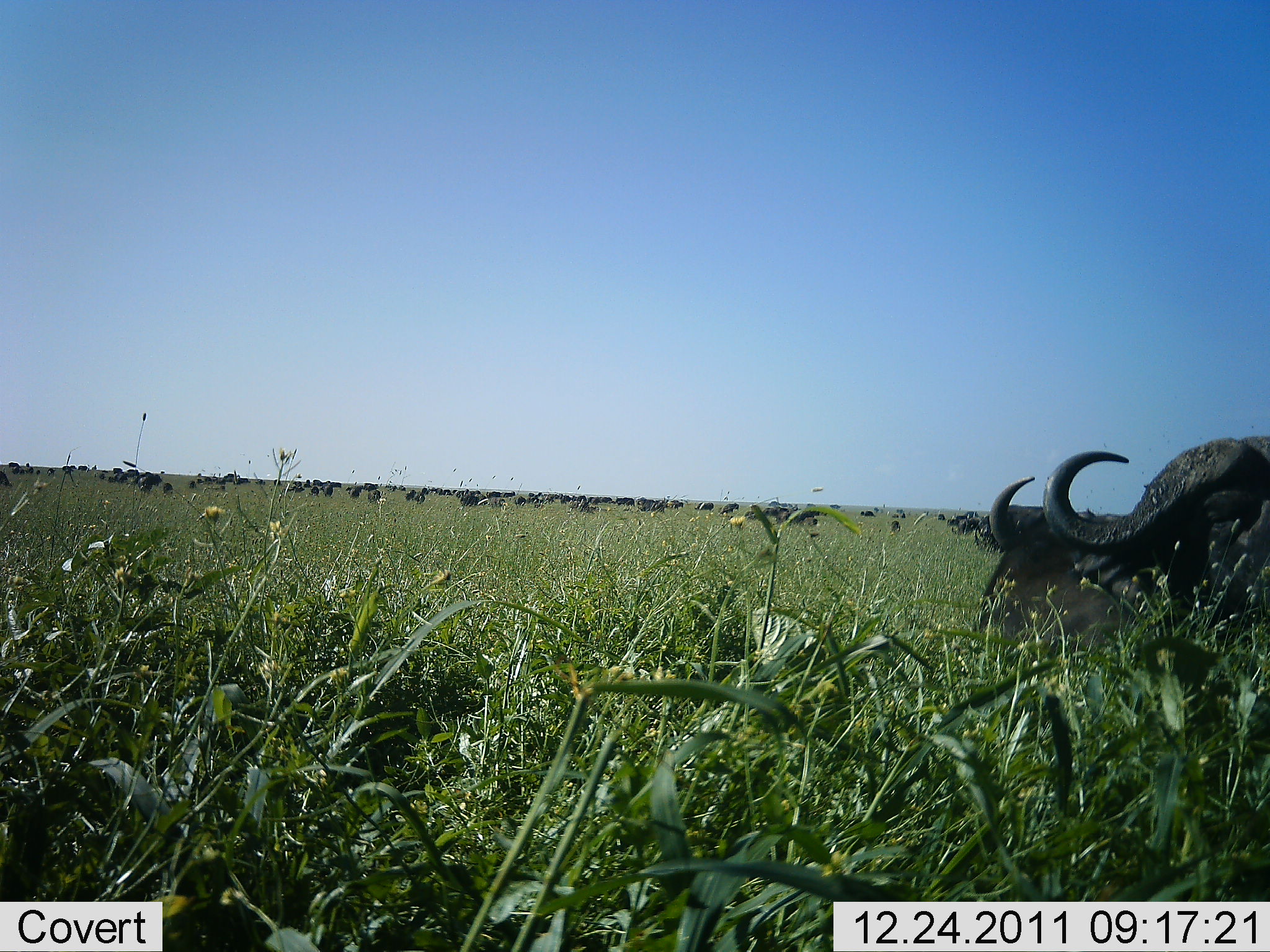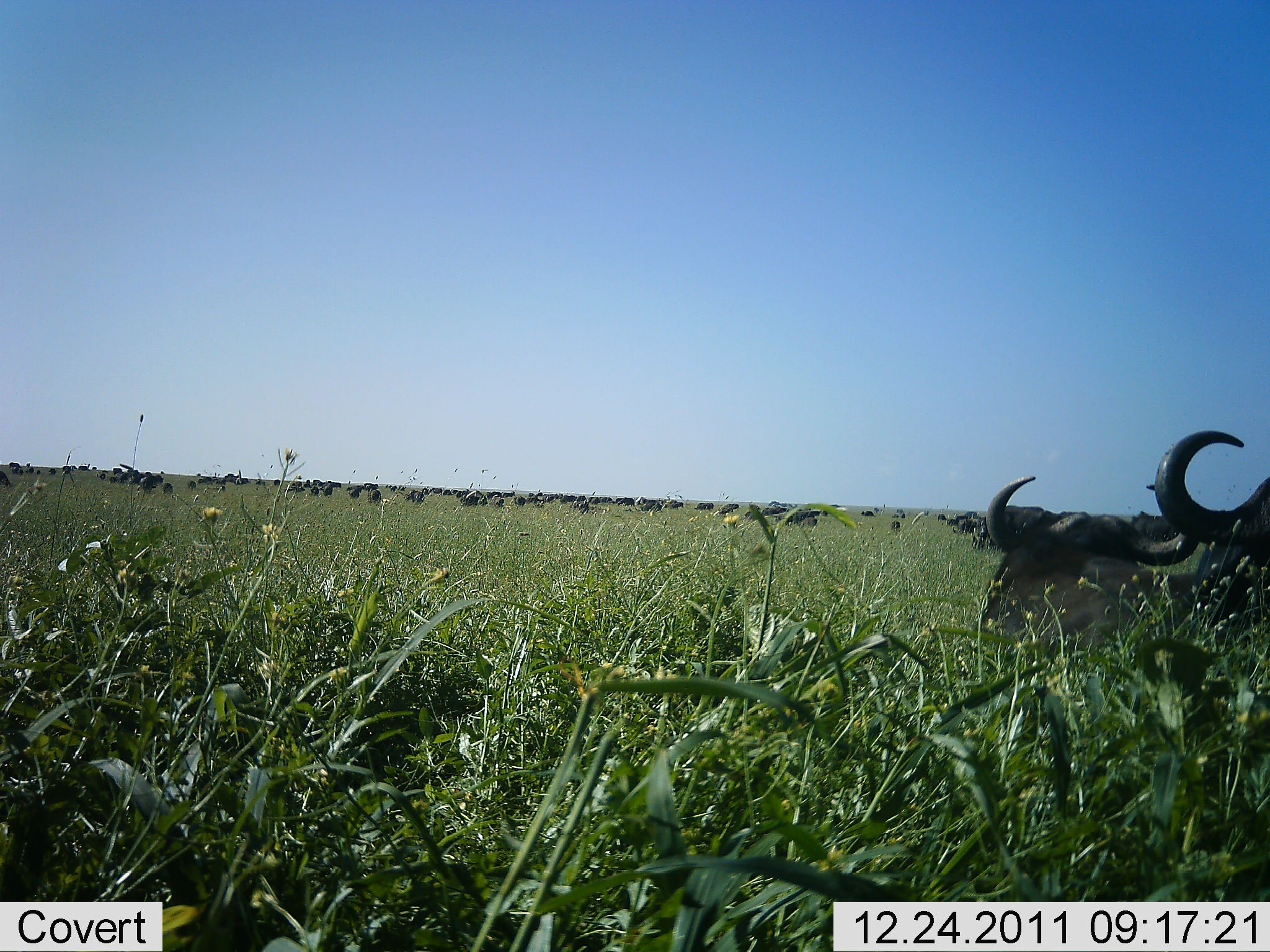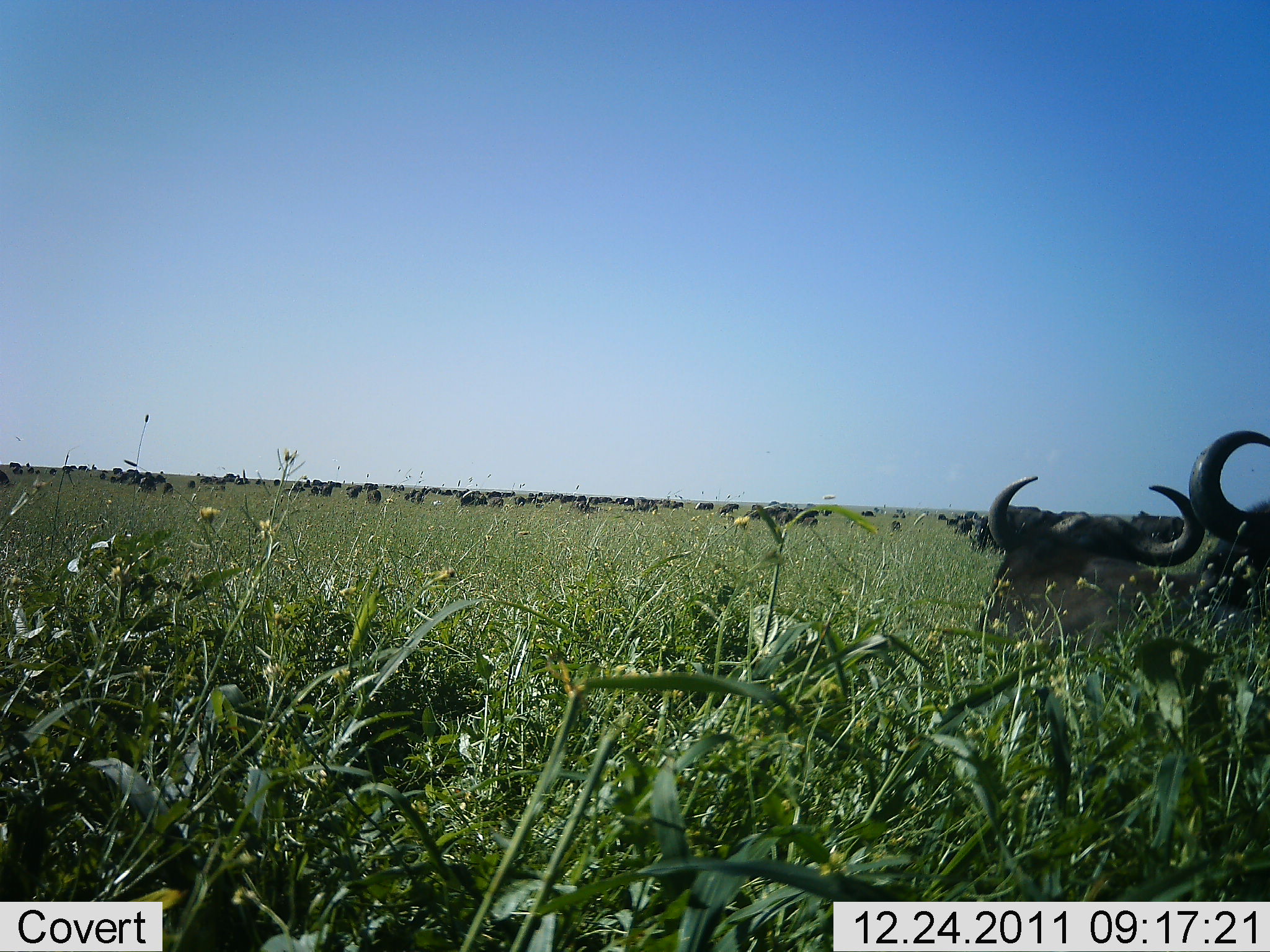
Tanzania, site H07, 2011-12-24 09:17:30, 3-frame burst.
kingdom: Animalia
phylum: Chordata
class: Mammalia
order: Artiodactyla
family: Bovidae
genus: Syncerus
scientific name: Syncerus caffer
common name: cape buffalo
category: buffalo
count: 11-50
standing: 67%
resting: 60%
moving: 27%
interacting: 7%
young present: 0%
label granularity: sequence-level